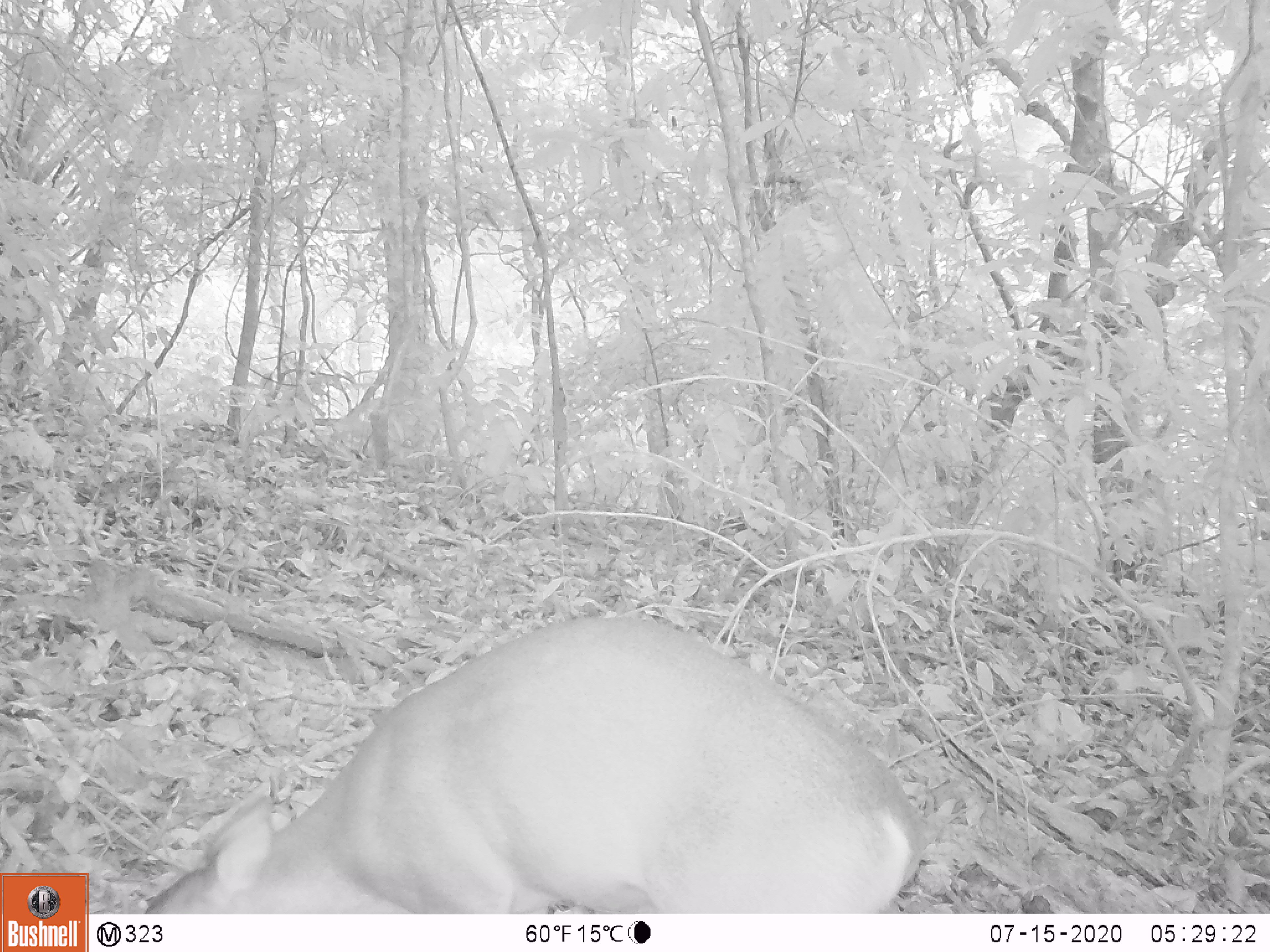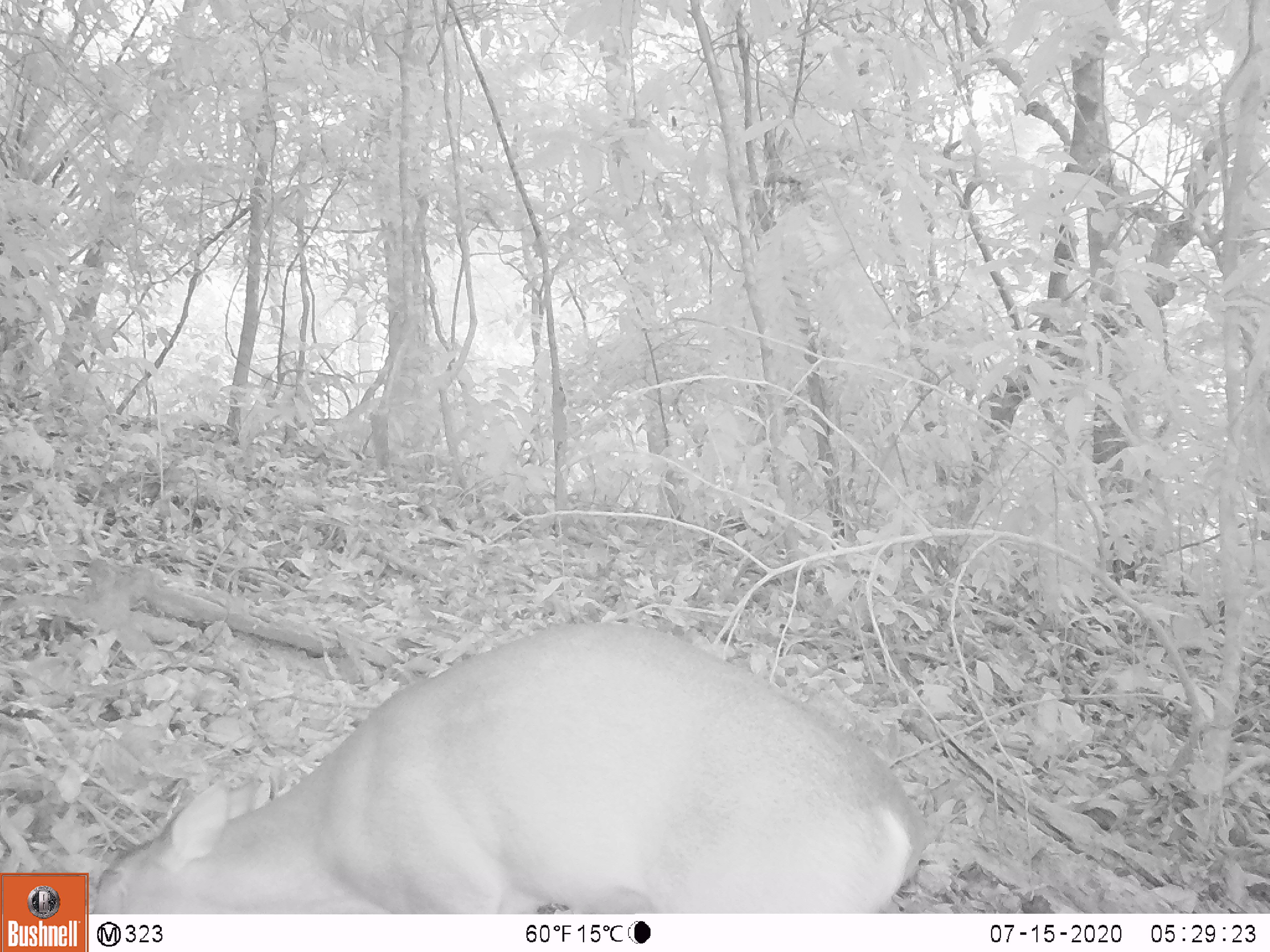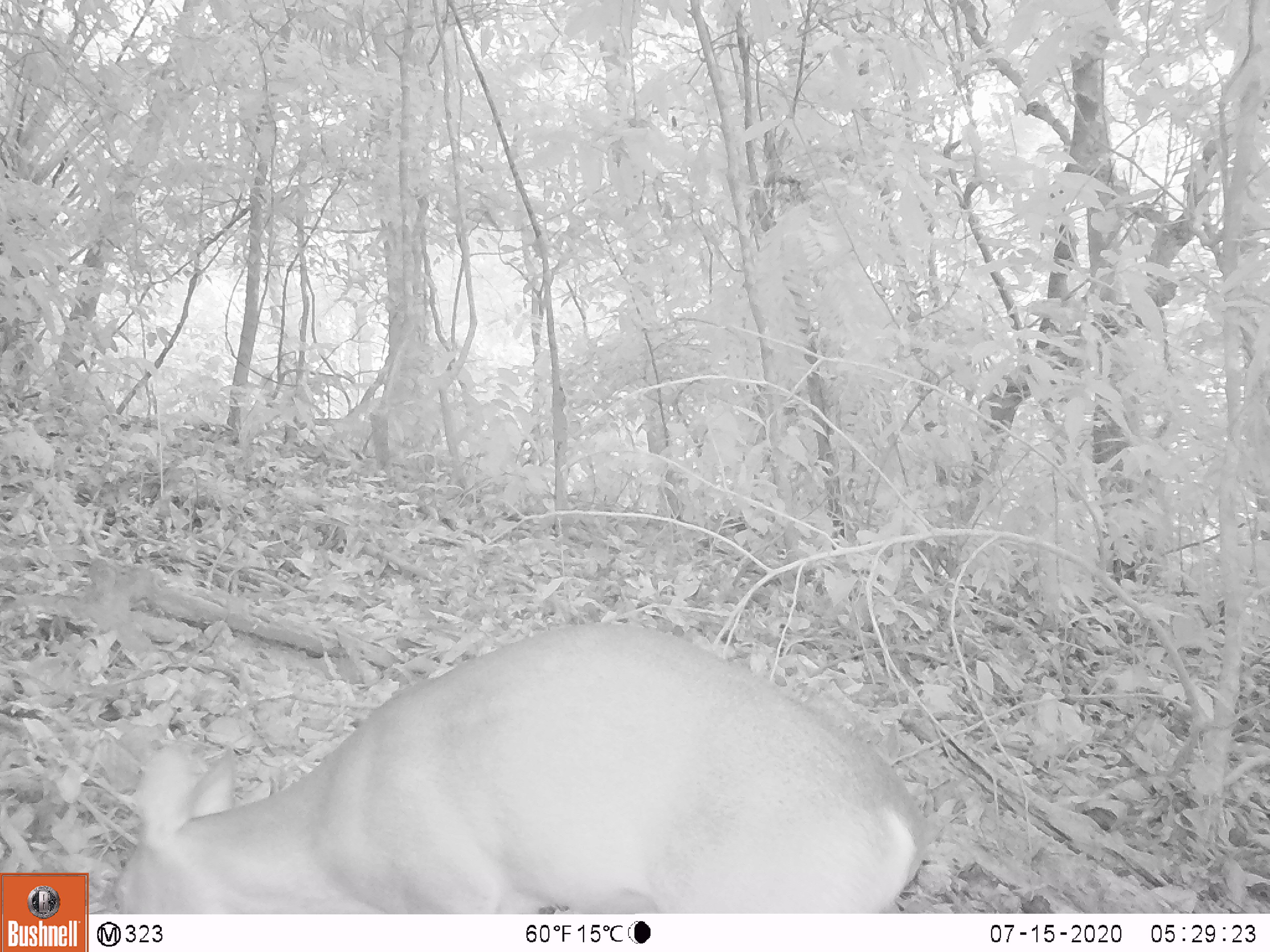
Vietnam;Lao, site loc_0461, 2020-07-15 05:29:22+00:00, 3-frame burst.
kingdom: Animalia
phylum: Chordata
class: Mammalia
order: Artiodactyla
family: Cervidae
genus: Muntiacus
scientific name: Muntiacus vuquangensis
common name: large-antlered muntjac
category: large antlered muntjac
Large antlered muntjac (large-antlered muntjac) (Muntiacus vuquangensis). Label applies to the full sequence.